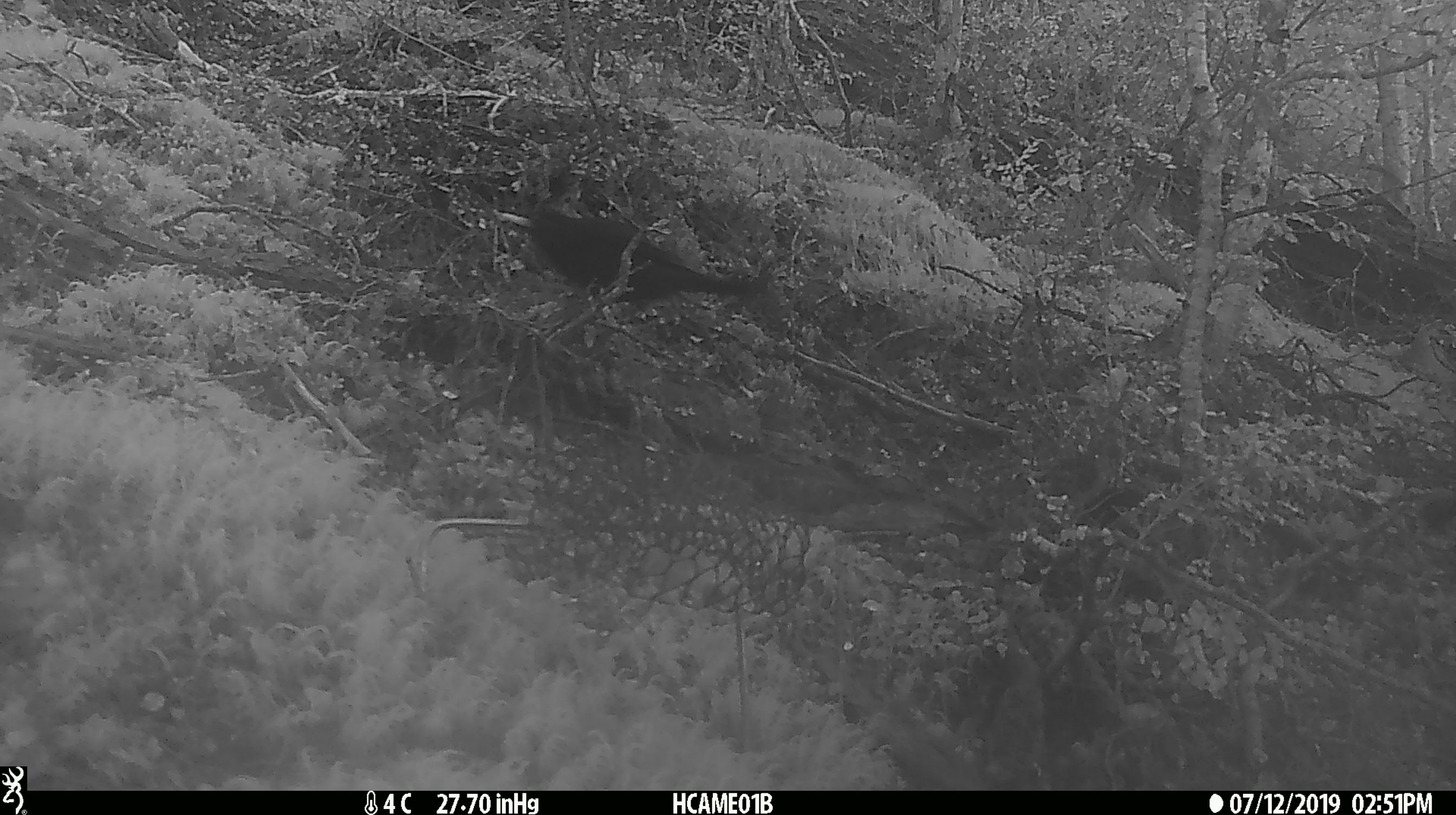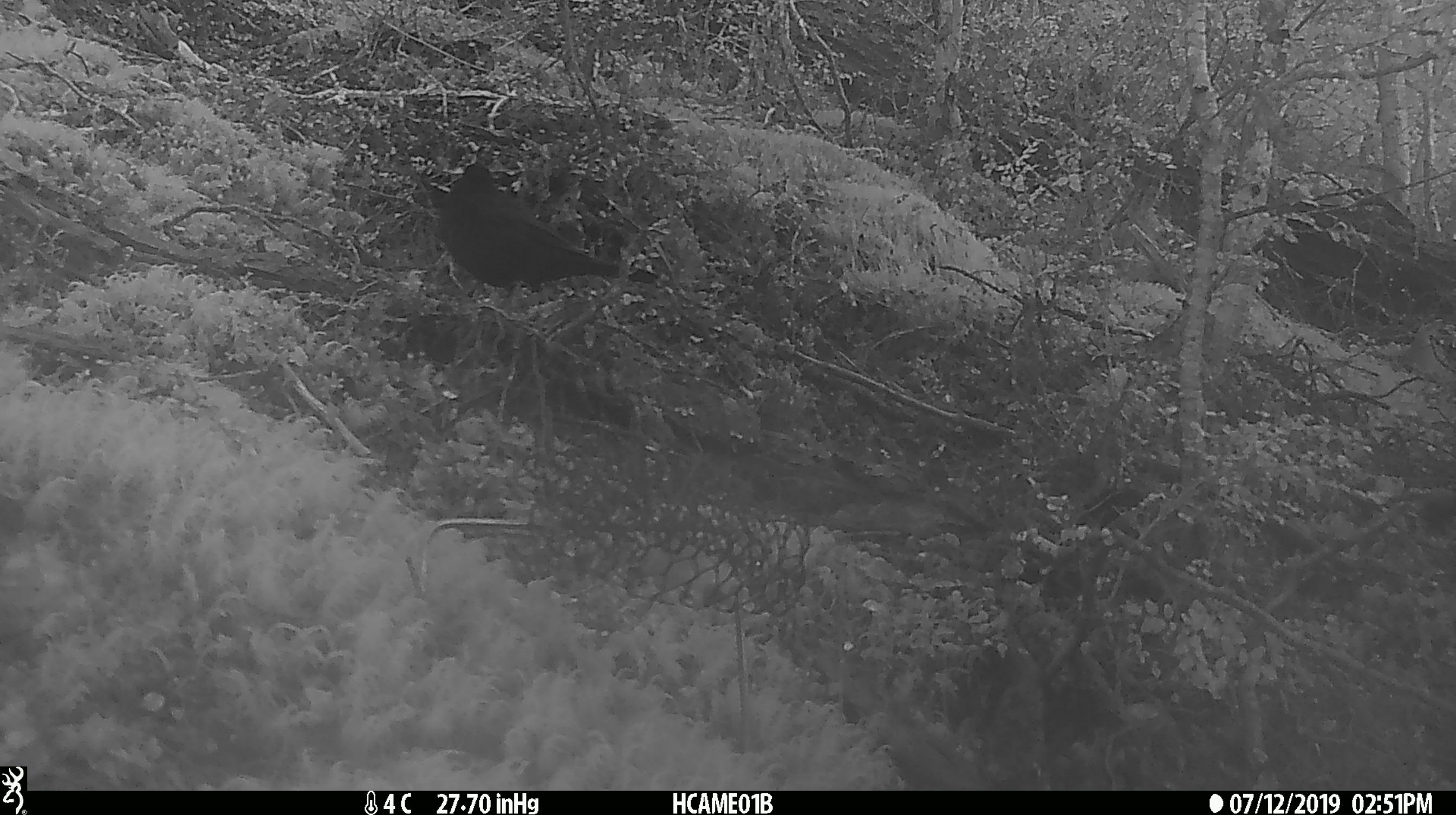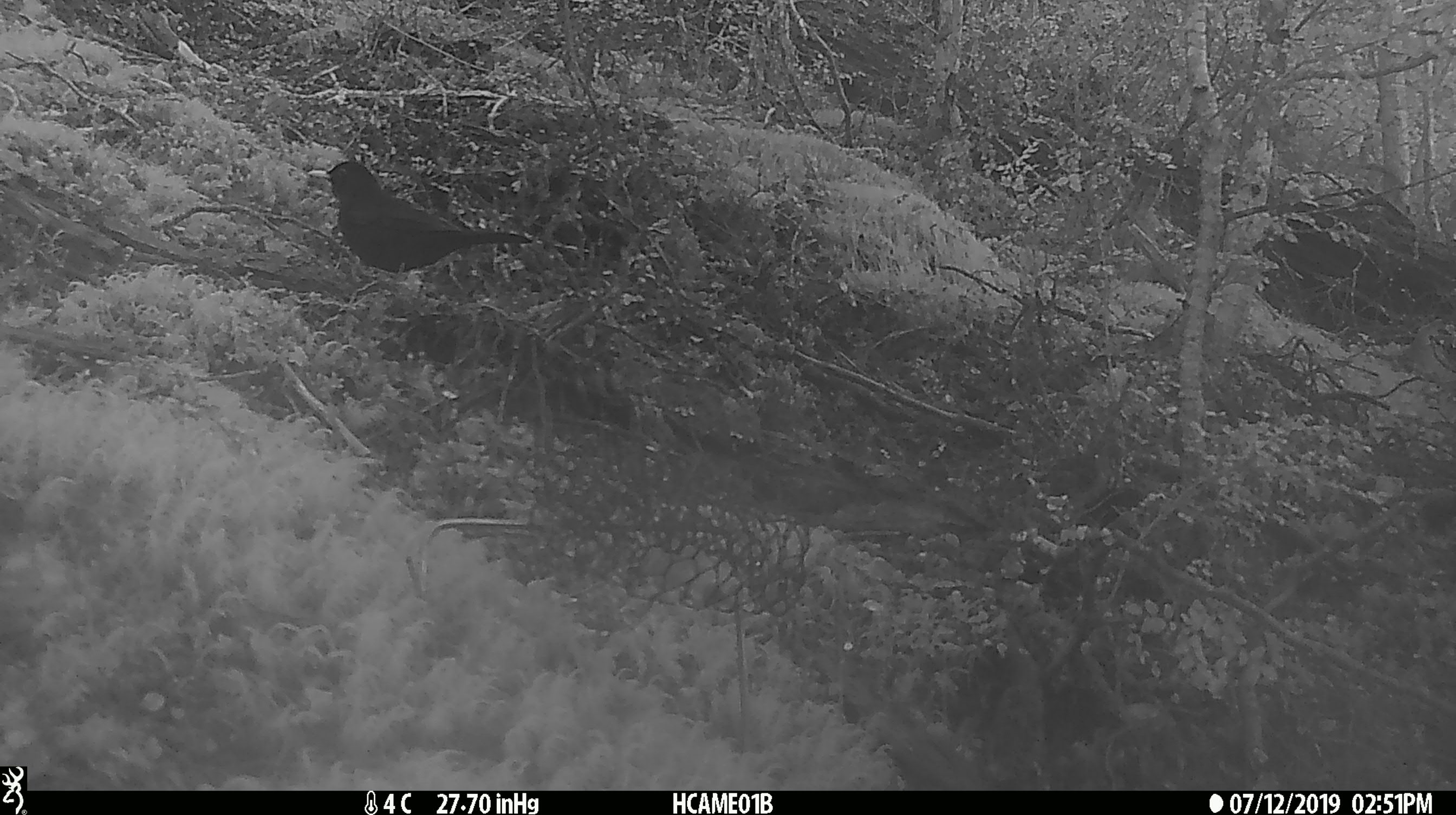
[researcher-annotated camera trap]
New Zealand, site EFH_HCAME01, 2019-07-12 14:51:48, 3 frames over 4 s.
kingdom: Animalia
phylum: Chordata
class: Aves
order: Passeriformes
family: Turdidae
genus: Turdus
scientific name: Turdus merula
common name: eurasian blackbird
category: blackbird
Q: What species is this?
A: Blackbird (eurasian blackbird) (Turdus merula).